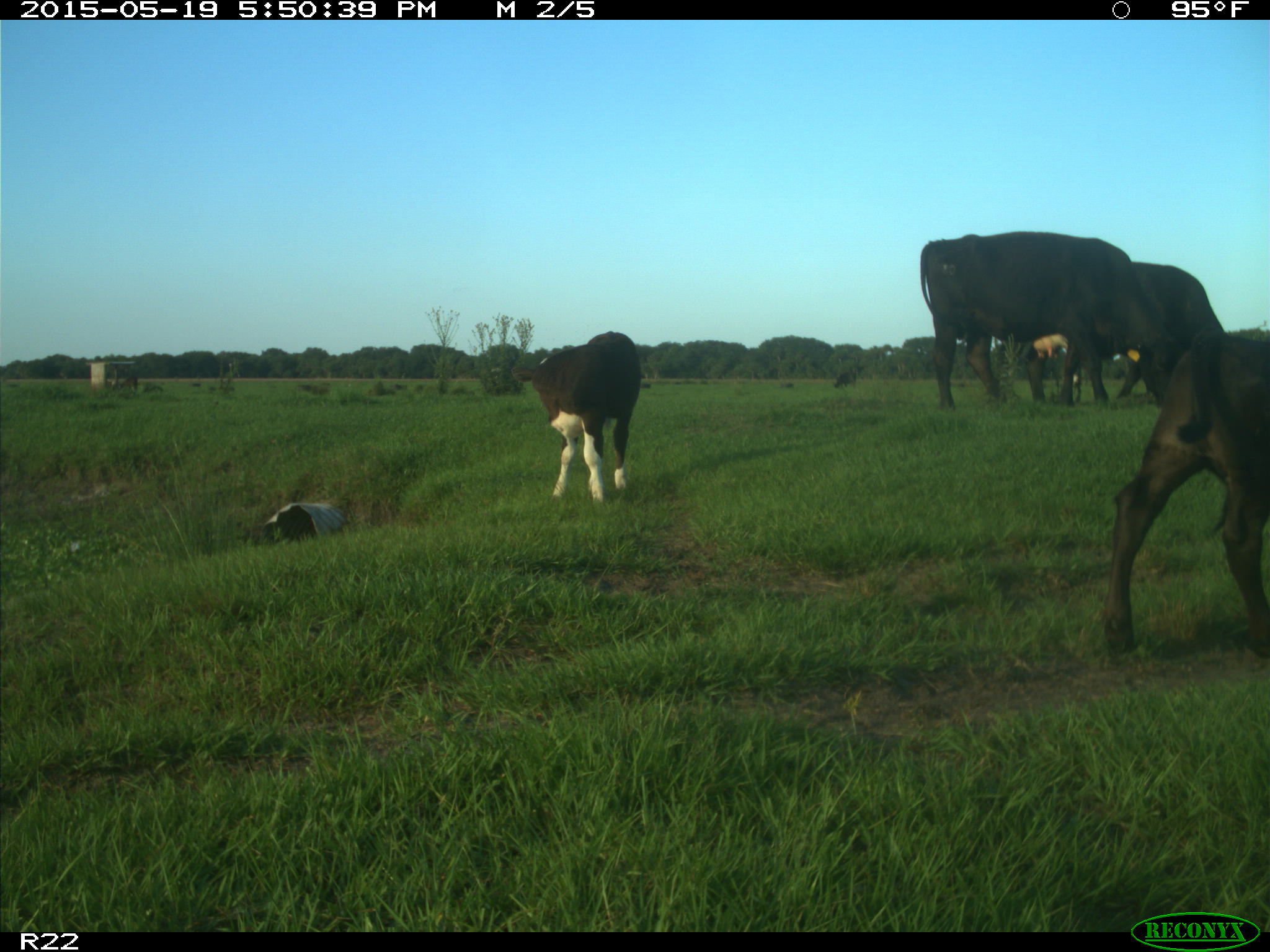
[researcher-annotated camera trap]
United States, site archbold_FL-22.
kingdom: Animalia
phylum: Chordata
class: Mammalia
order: Artiodactyla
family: Bovidae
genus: Bos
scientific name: Bos taurus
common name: domestic cow